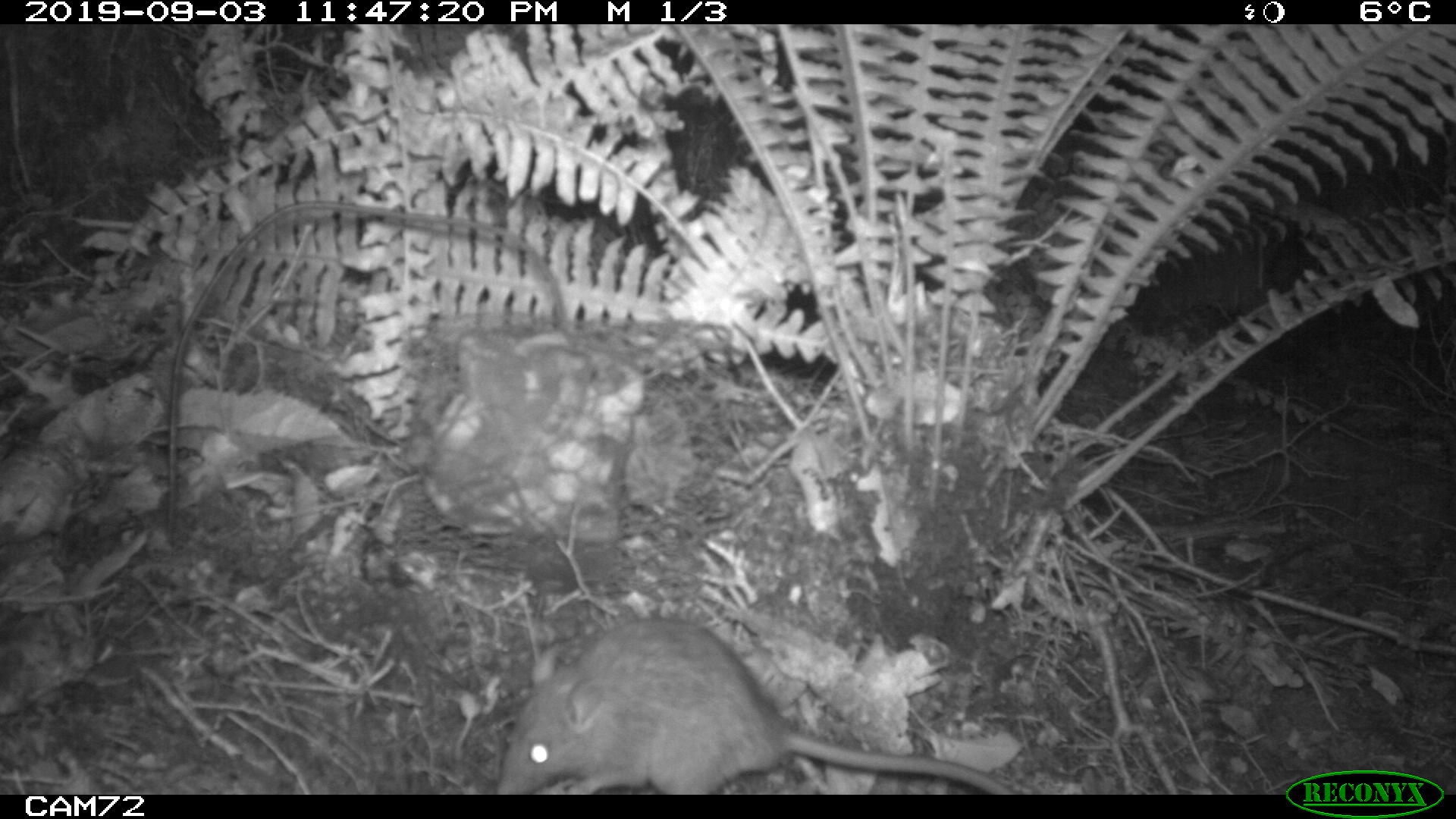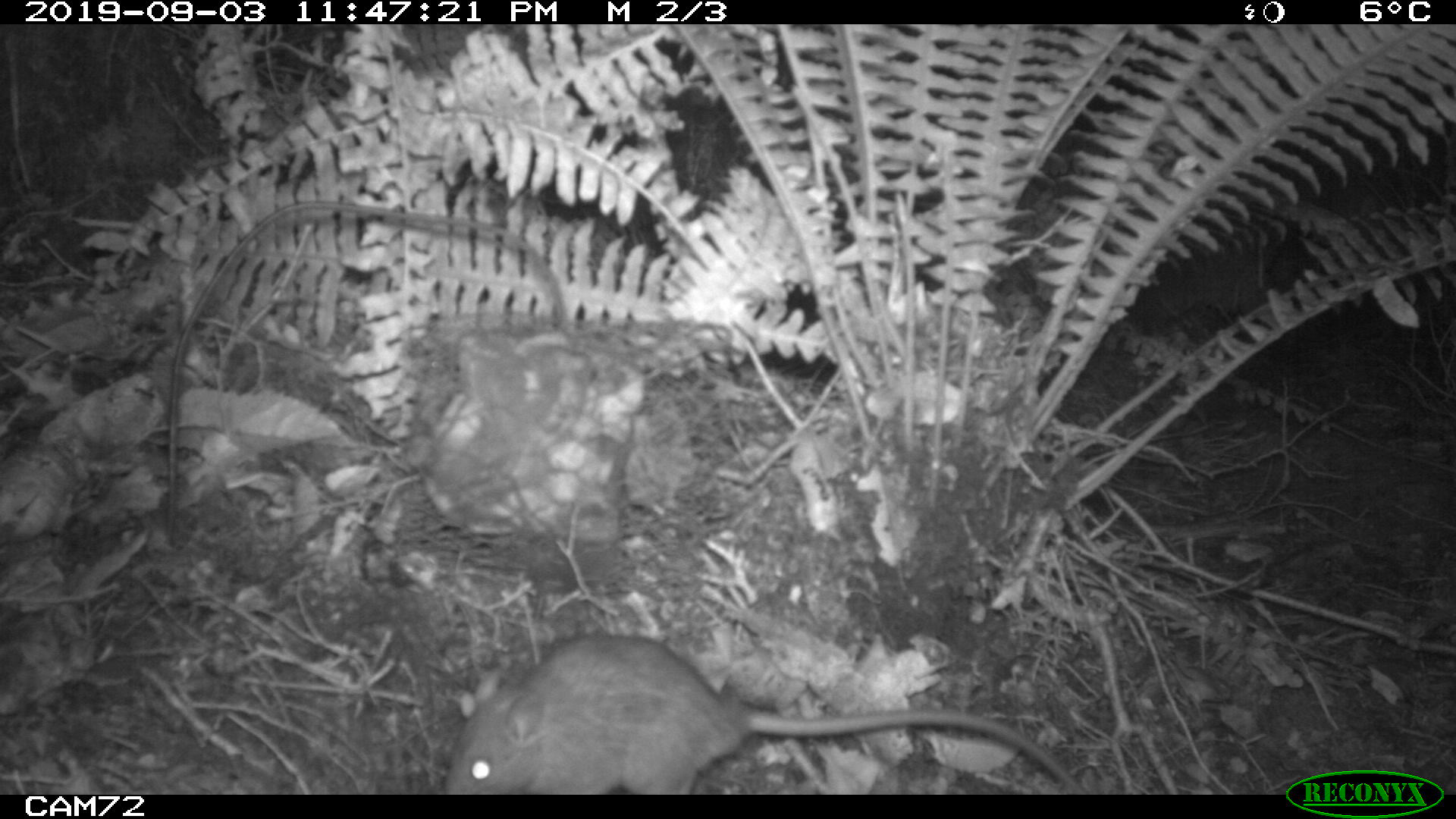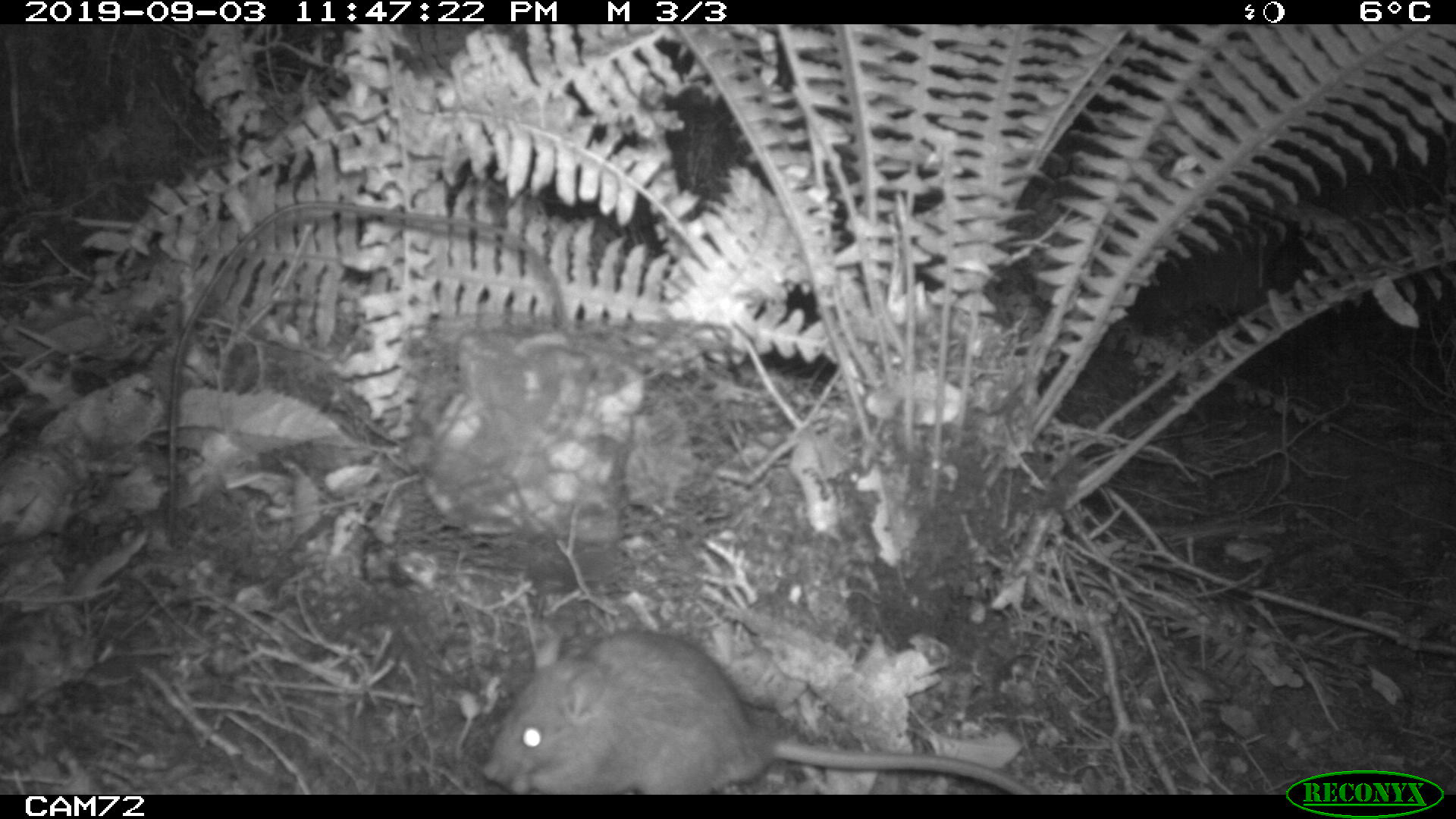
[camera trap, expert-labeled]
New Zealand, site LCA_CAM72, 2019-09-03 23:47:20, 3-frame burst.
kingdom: Animalia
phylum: Chordata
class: Mammalia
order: Rodentia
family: Muridae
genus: Rattus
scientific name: Rattus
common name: rat